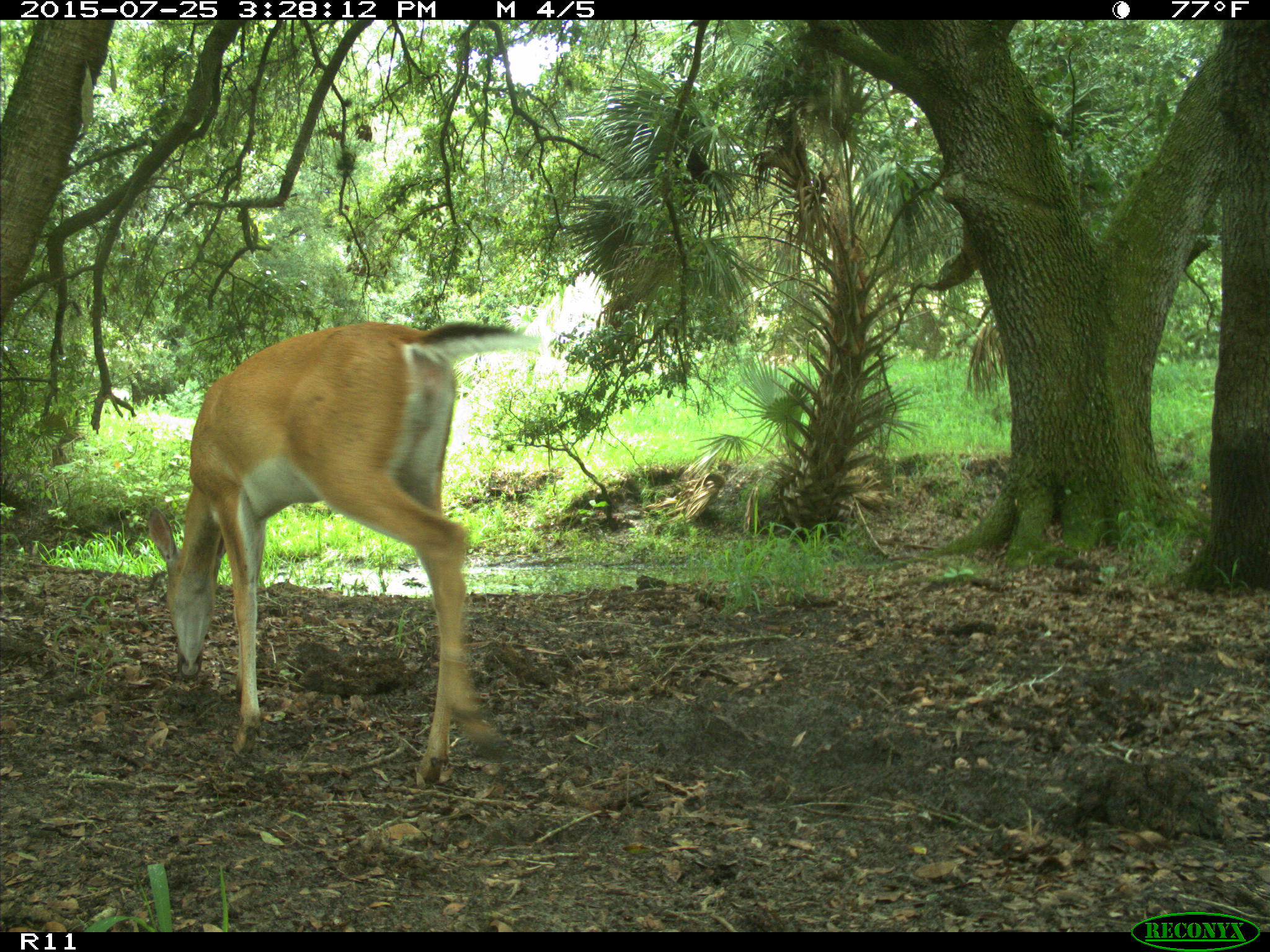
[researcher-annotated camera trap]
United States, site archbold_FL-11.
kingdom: Animalia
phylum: Chordata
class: Mammalia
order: Artiodactyla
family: Cervidae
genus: Odocoileus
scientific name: Odocoileus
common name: deer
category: unidentified deer